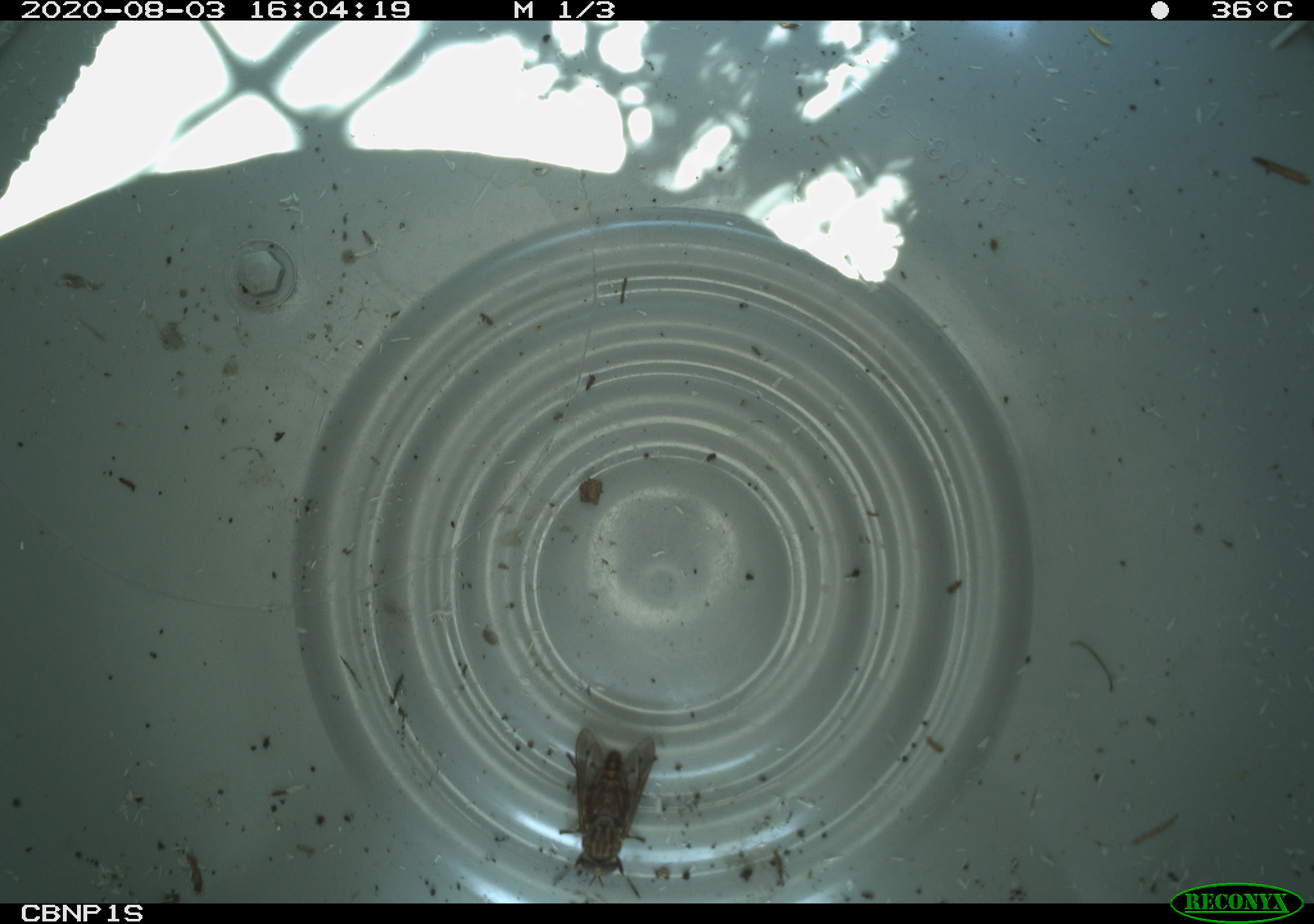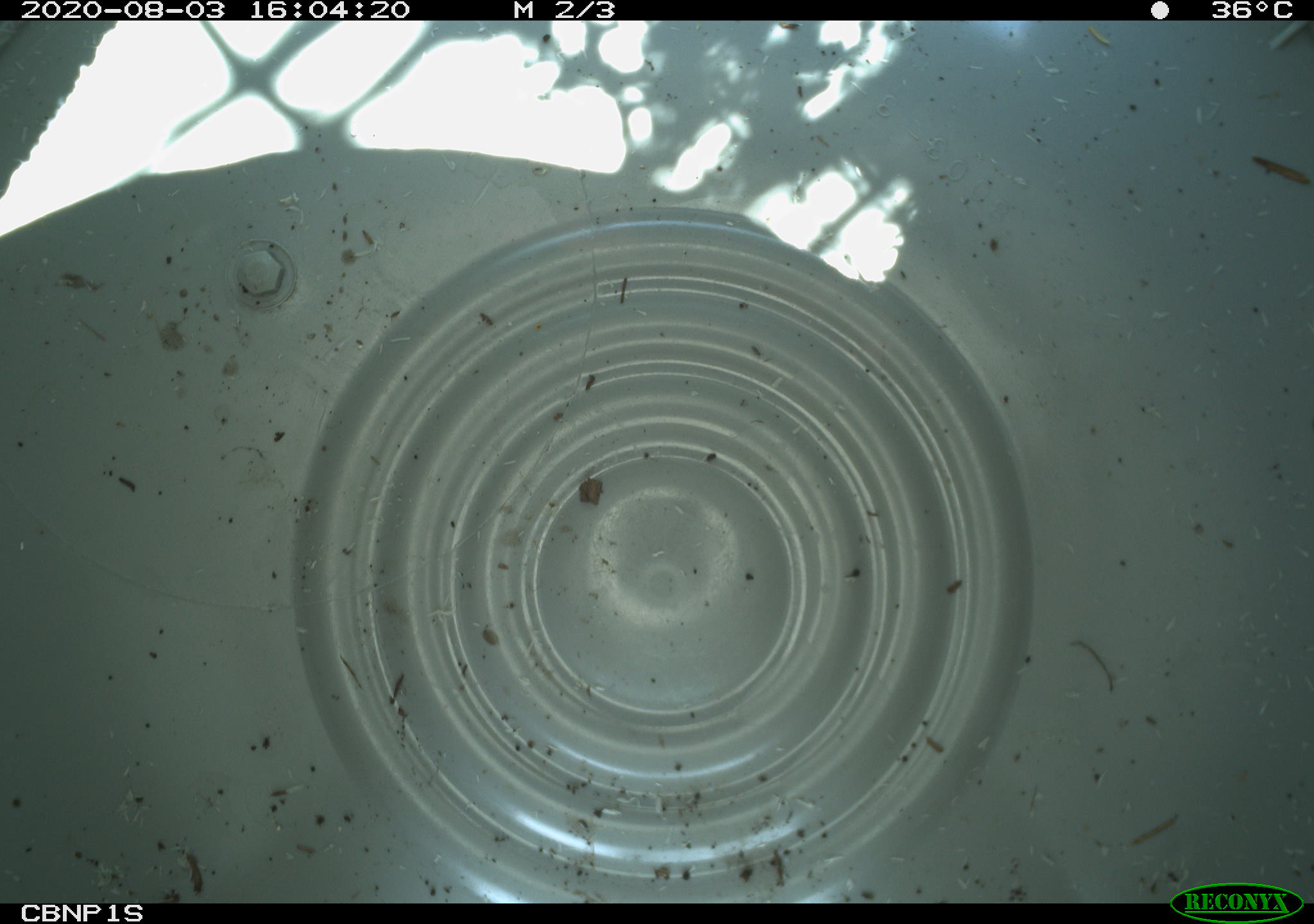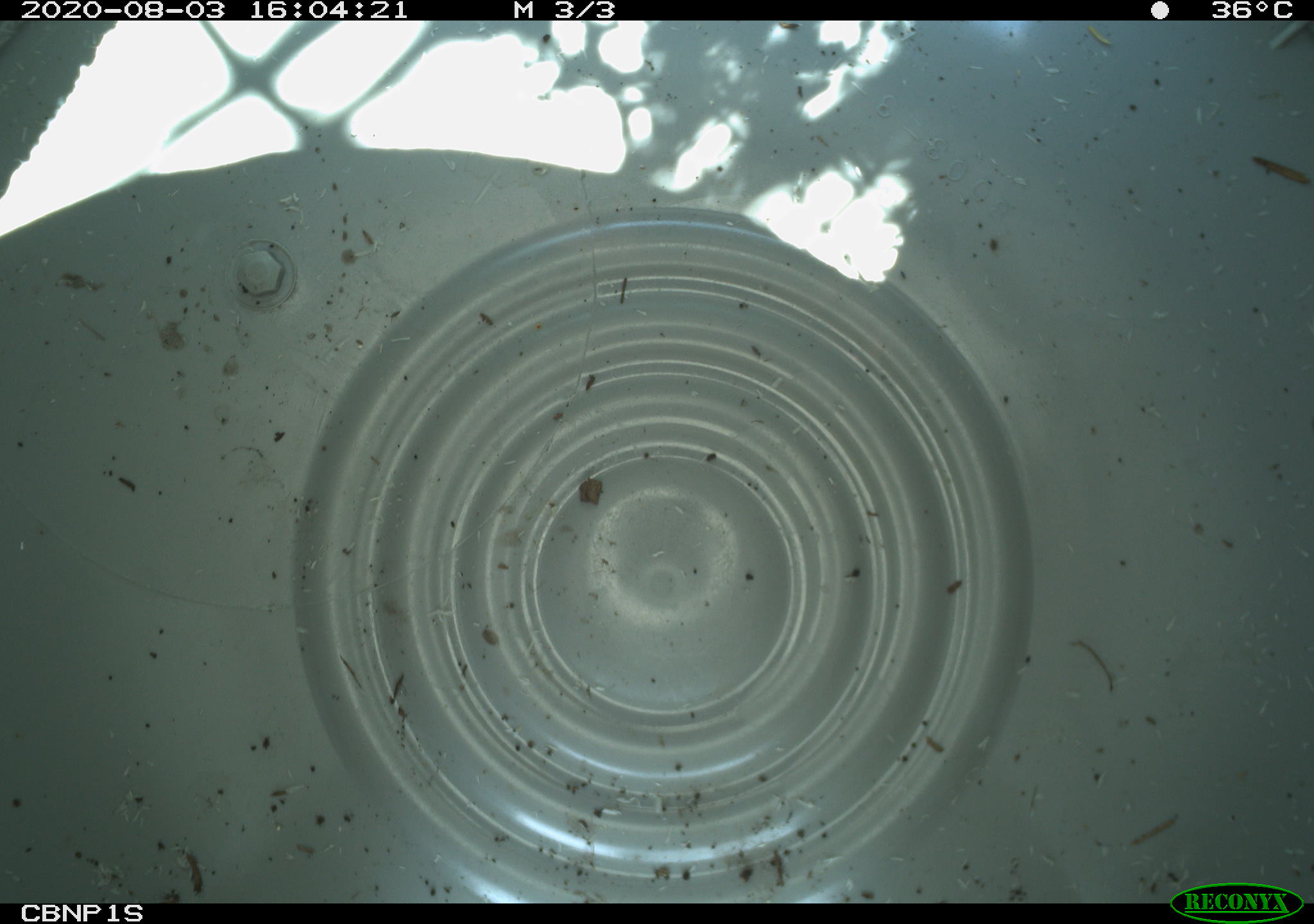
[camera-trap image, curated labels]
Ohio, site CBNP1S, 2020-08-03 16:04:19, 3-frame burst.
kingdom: Animalia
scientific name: Animalia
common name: animal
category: invertebrate